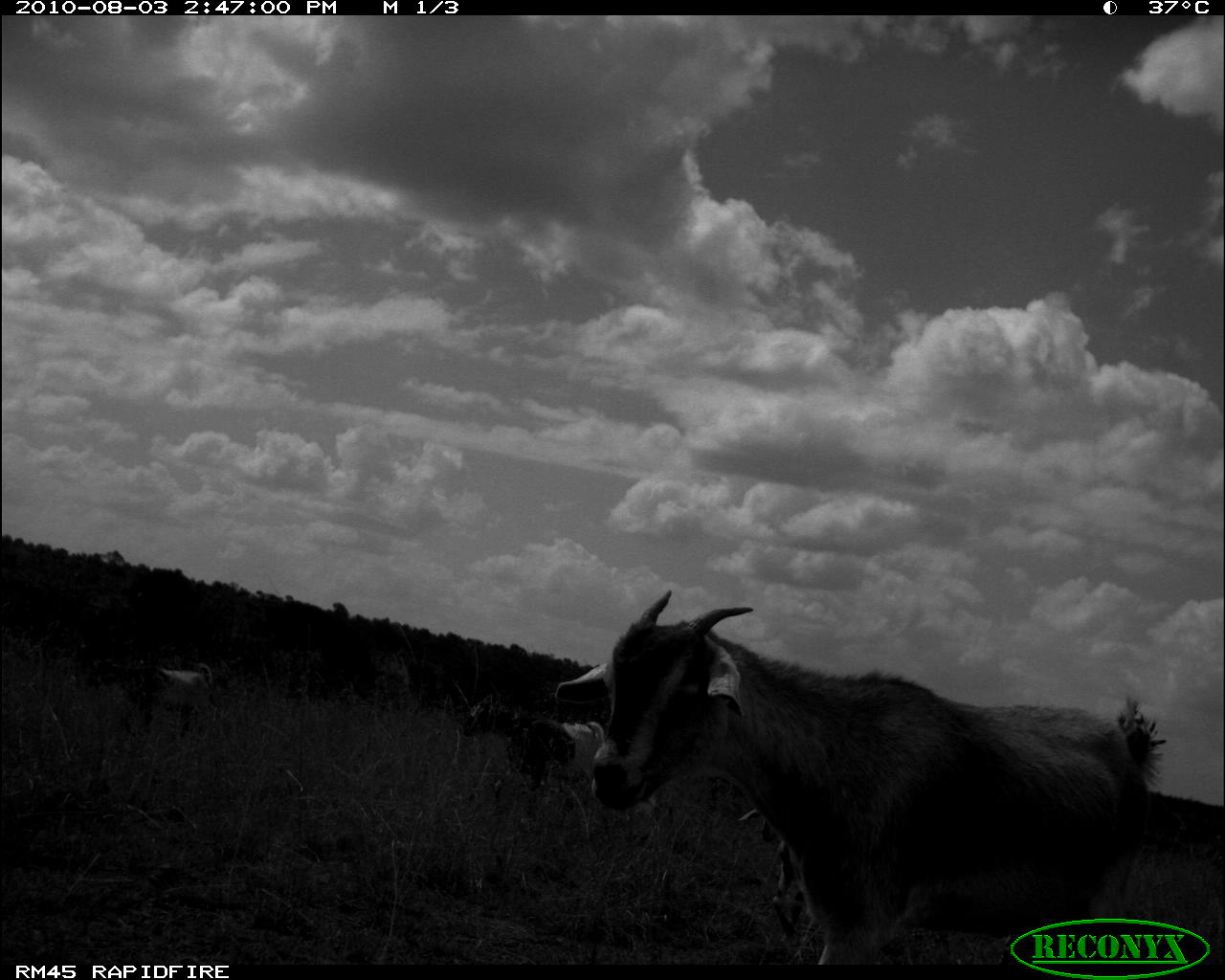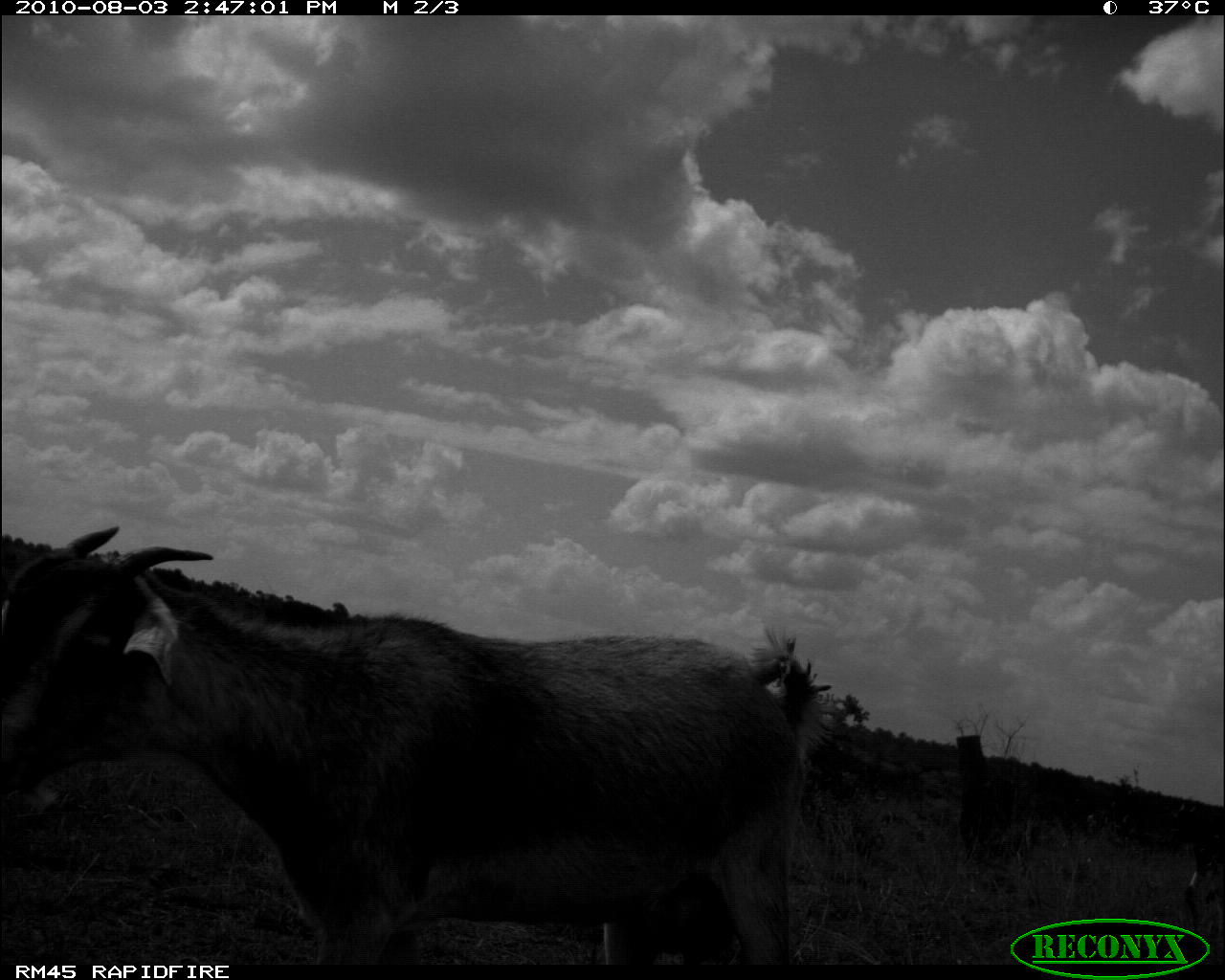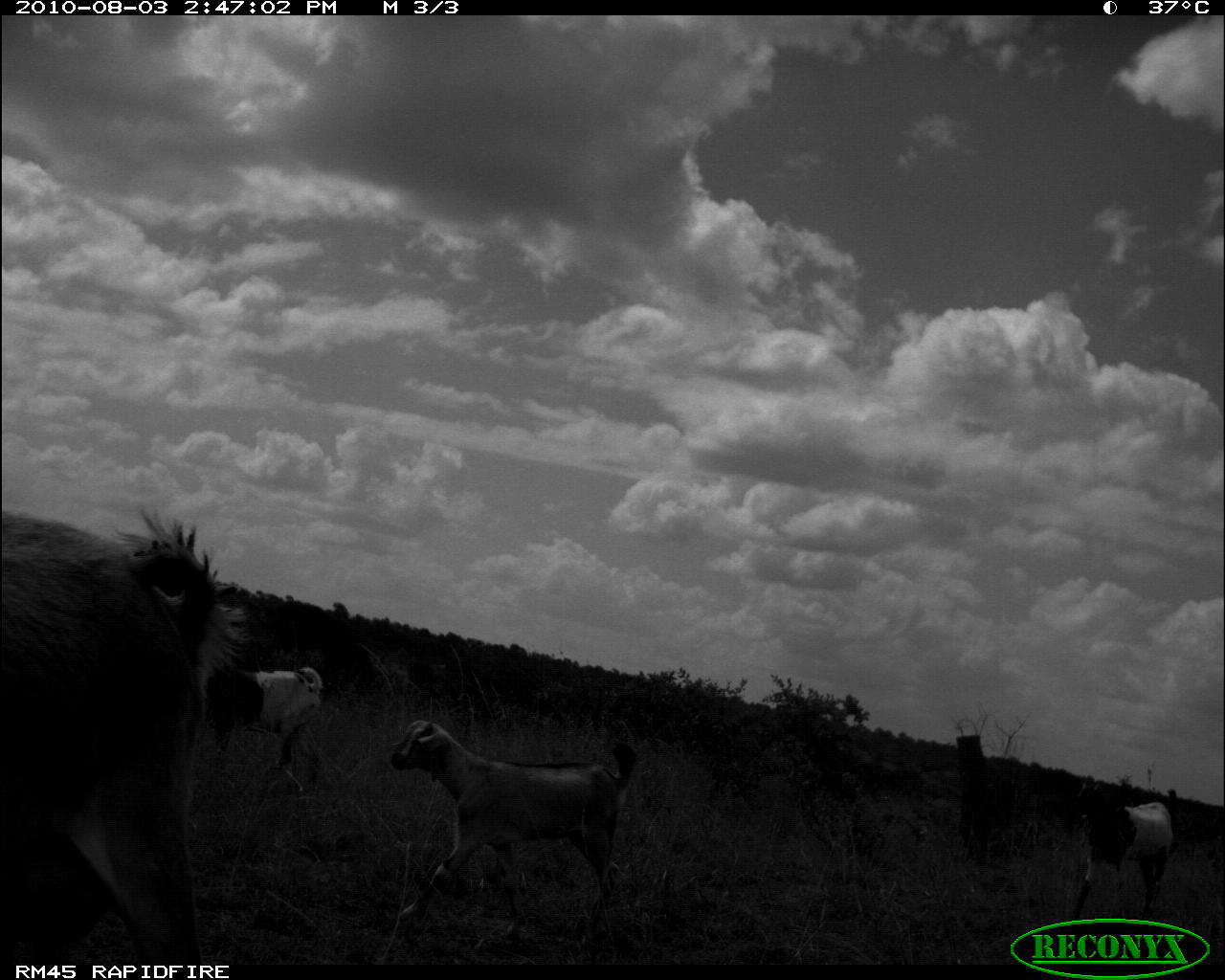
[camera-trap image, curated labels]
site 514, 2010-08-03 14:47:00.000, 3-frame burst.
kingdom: Animalia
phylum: Chordata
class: Mammalia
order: Artiodactyla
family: Bovidae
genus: Capra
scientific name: Capra aegagrus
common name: wild goat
Capra aegagrus (wild goat), count 3.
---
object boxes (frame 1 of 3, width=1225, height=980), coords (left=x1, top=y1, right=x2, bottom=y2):
capra aegagrus: (left=552, top=589, right=1153, bottom=965); (left=463, top=694, right=604, bottom=796); (left=734, top=804, right=812, bottom=941); (left=86, top=660, right=217, bottom=733)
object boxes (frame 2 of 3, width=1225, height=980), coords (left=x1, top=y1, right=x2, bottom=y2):
capra aegagrus: (left=1, top=524, right=834, bottom=965); (left=1185, top=837, right=1225, bottom=946)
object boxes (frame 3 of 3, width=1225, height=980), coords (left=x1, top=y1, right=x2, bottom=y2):
capra aegagrus: (left=0, top=507, right=254, bottom=964); (left=391, top=719, right=635, bottom=938); (left=202, top=666, right=322, bottom=792); (left=1072, top=780, right=1176, bottom=922)